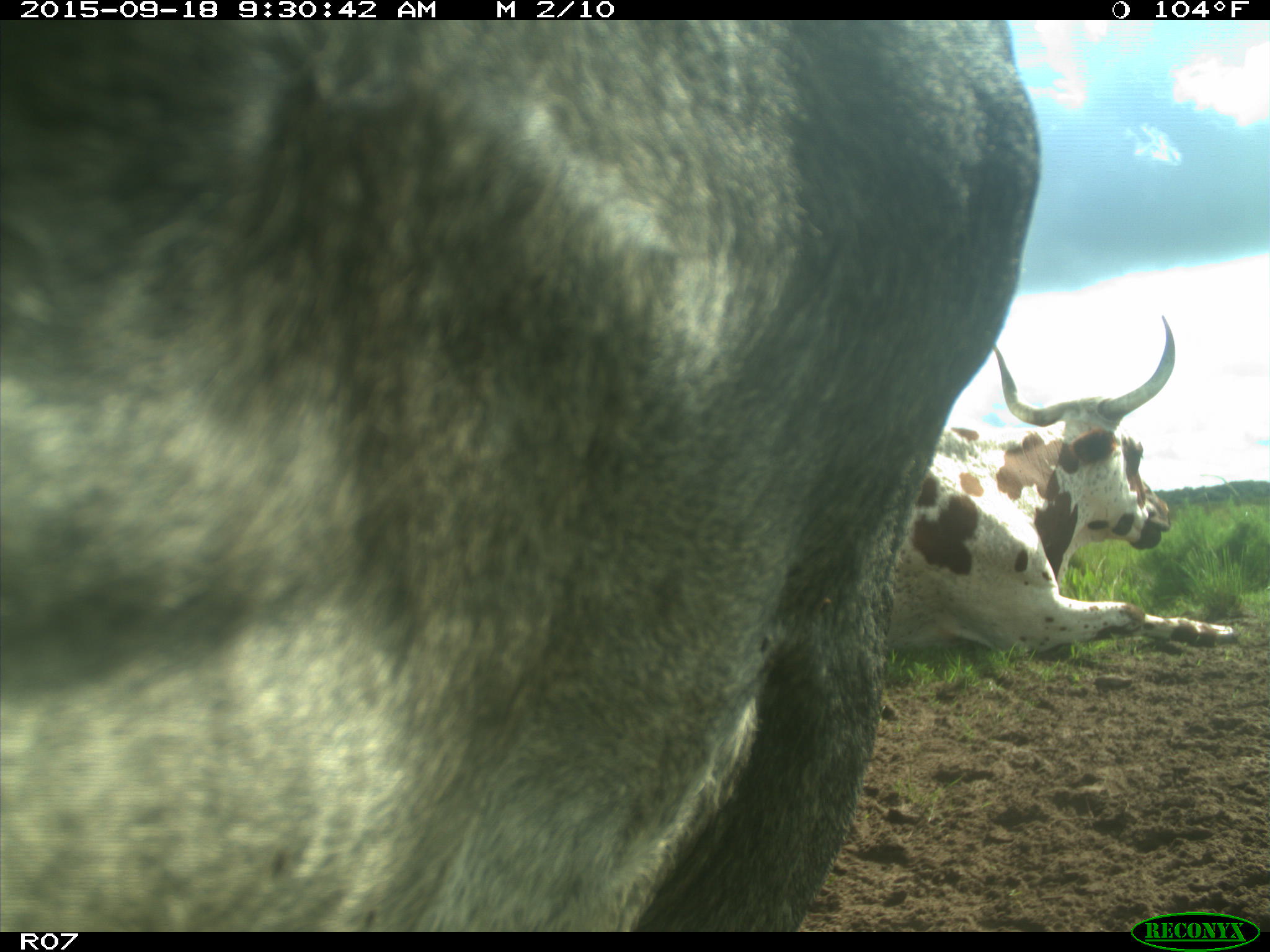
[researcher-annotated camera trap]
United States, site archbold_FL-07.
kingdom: Animalia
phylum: Chordata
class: Mammalia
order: Artiodactyla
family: Bovidae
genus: Bos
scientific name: Bos taurus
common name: domestic cow